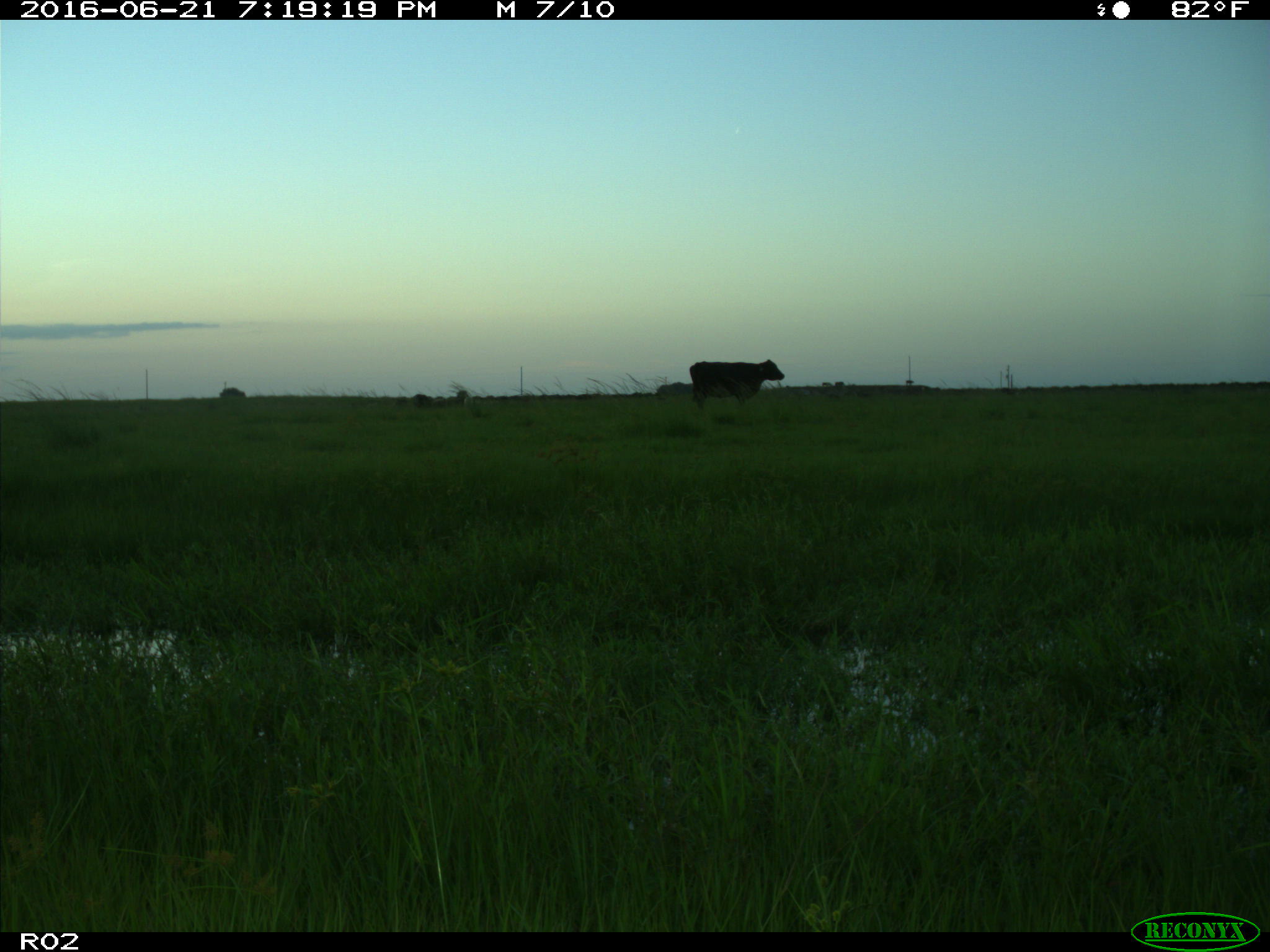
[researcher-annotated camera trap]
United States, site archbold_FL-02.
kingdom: Animalia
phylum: Chordata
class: Mammalia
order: Artiodactyla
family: Bovidae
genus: Bos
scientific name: Bos taurus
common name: domestic cow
Bos taurus (domestic cow).